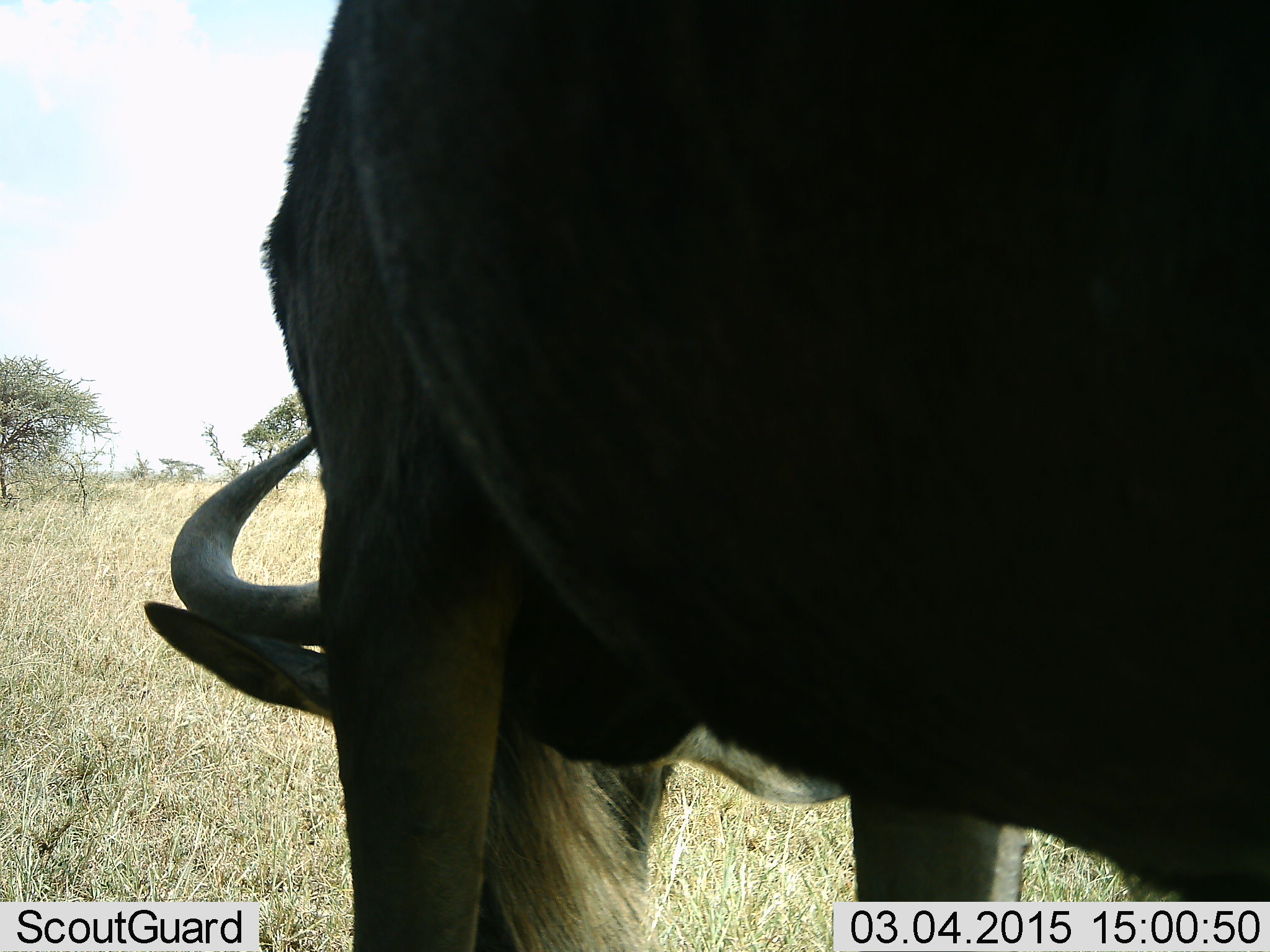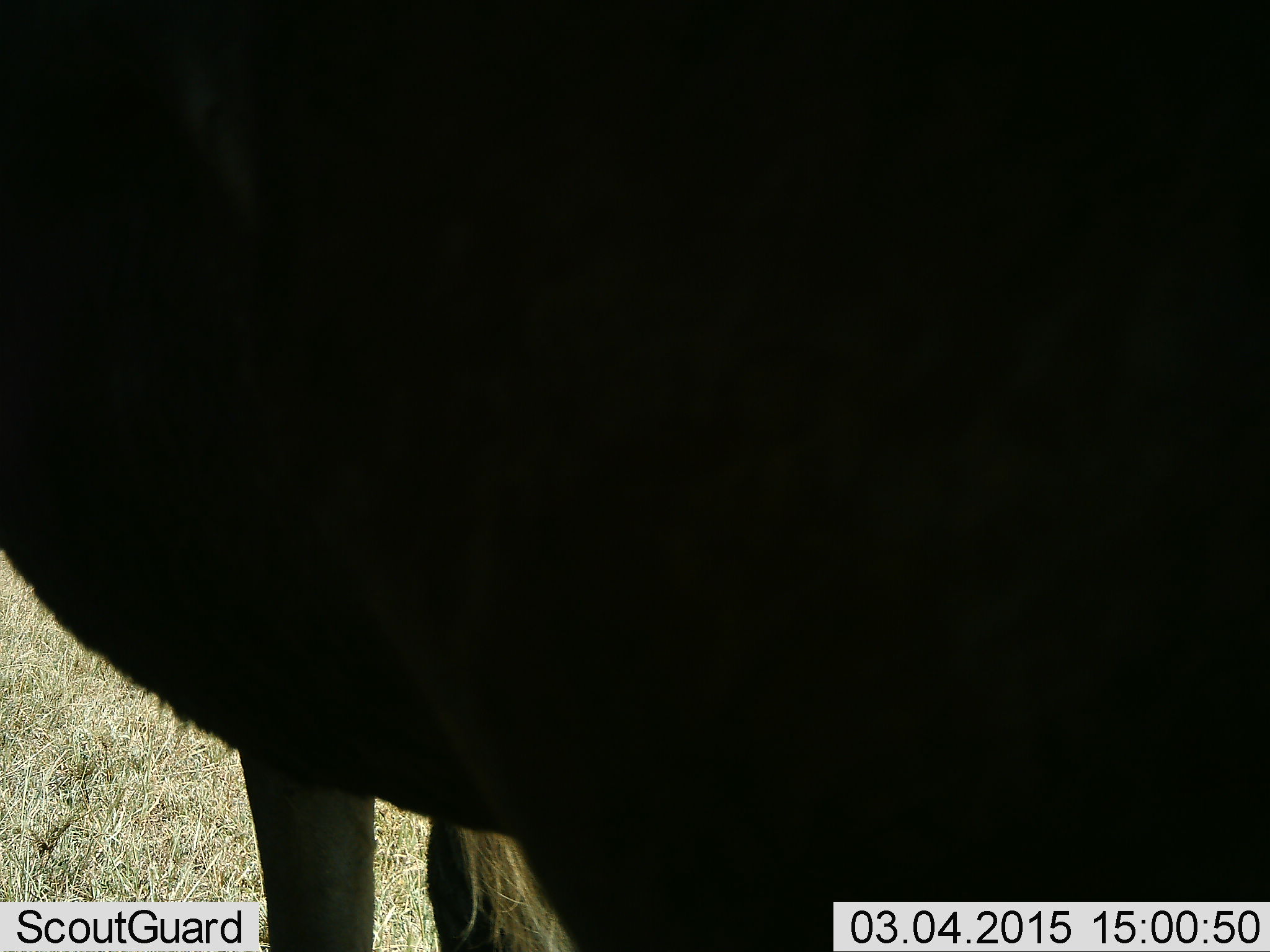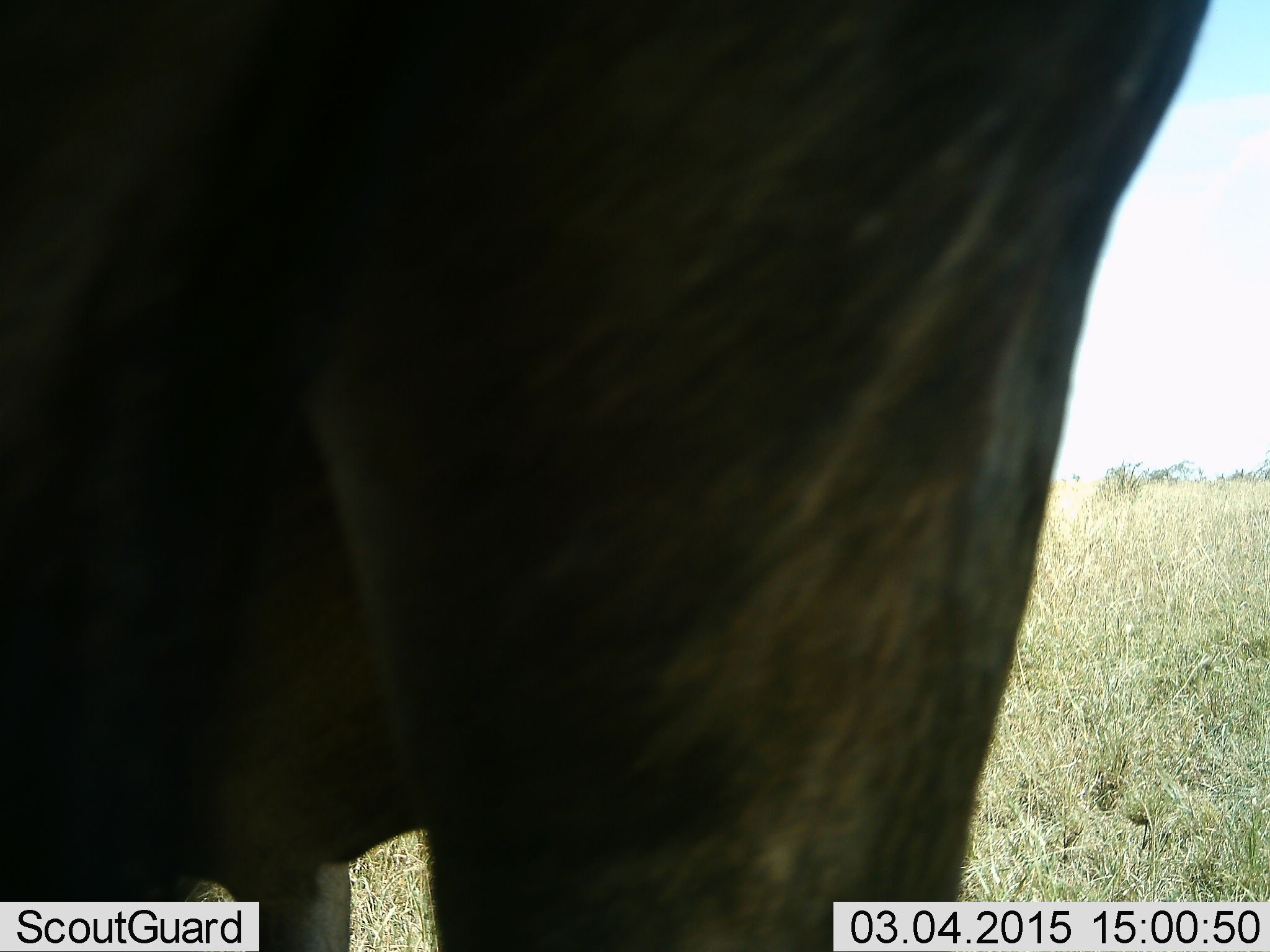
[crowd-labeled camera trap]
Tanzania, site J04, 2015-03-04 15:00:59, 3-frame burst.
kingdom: Animalia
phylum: Chordata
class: Mammalia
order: Artiodactyla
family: Bovidae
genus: Connochaetes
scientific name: Connochaetes taurinus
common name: blue wildebeest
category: wildebeest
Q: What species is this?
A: Wildebeest (blue wildebeest) (Connochaetes taurinus).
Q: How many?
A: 1.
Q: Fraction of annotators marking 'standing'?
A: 60%.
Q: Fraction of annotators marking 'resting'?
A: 0%.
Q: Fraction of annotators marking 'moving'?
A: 10%.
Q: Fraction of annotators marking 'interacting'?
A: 0%.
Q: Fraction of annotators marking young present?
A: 0%.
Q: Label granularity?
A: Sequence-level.